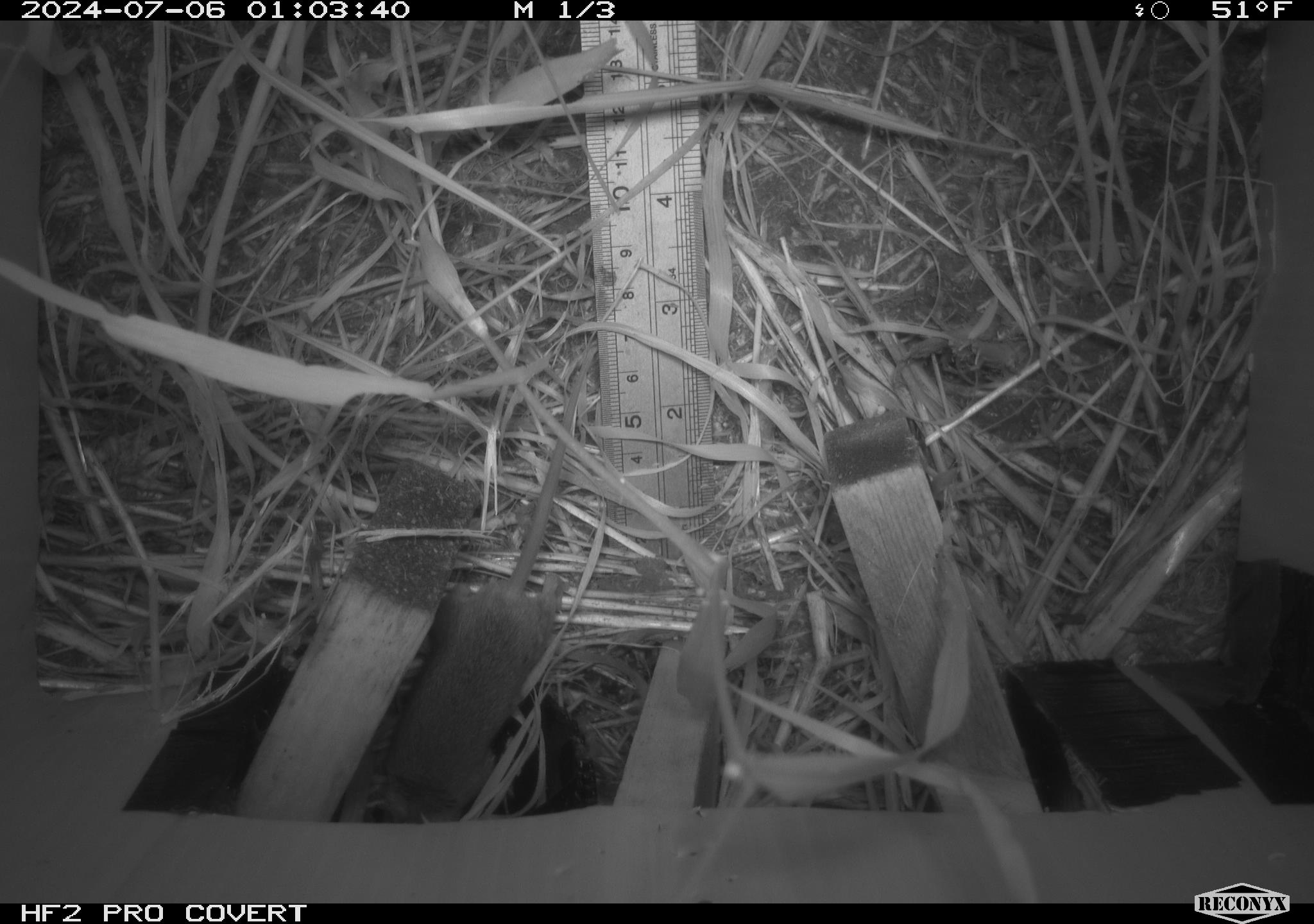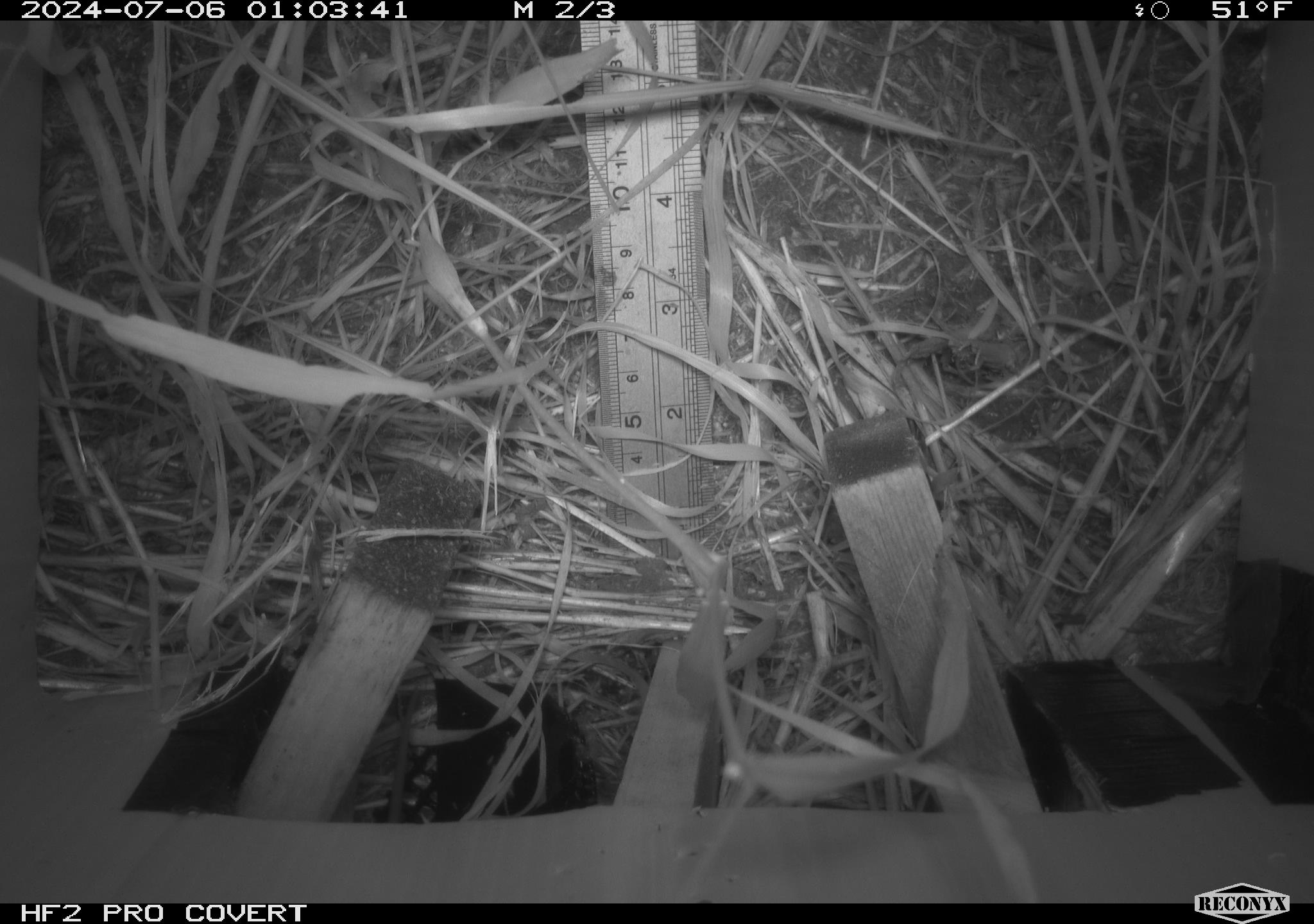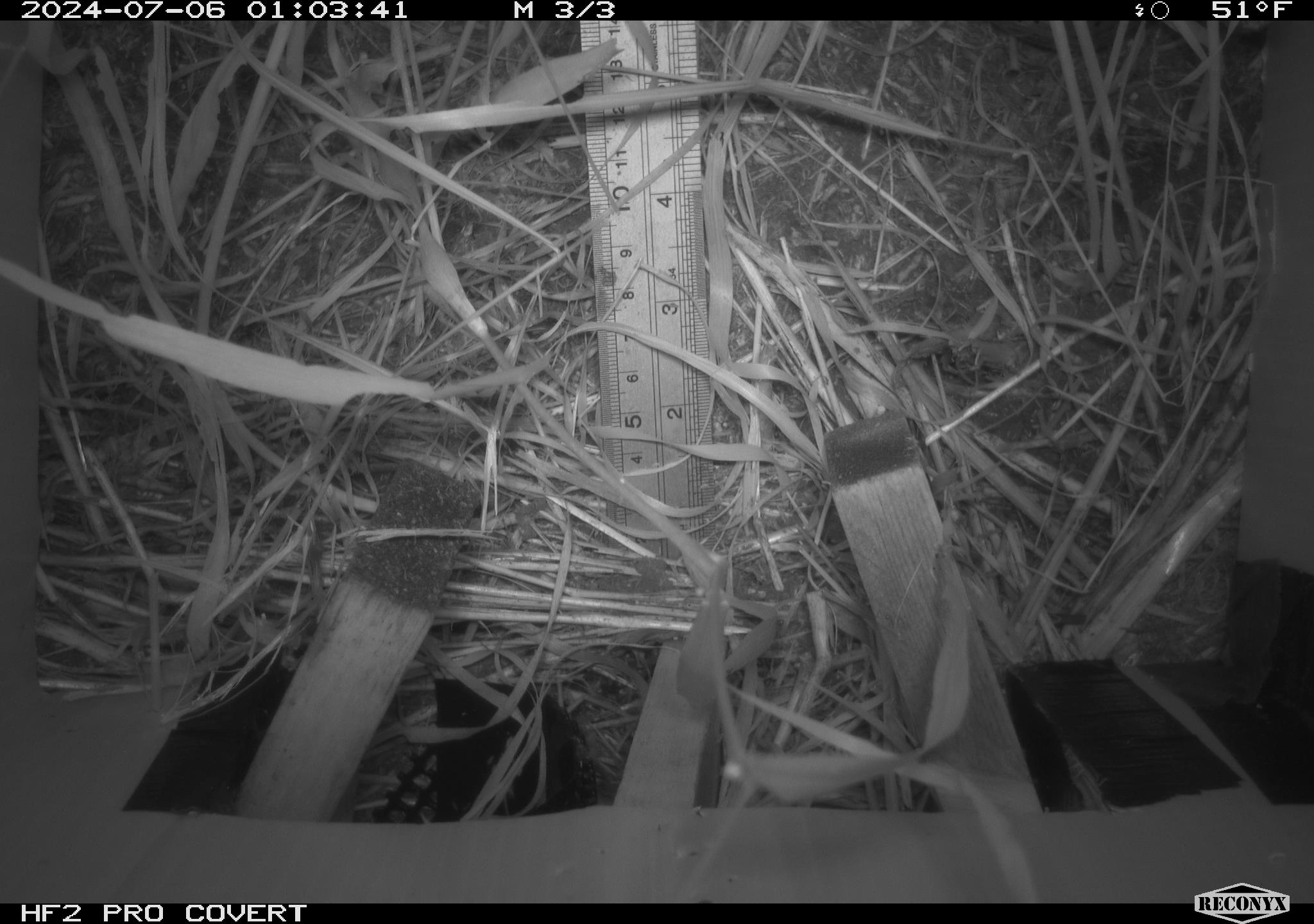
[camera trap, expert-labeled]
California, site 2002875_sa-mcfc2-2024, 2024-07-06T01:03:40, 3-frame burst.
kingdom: Animalia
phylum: Chordata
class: Mammalia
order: Rodentia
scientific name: Rodentia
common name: rodent